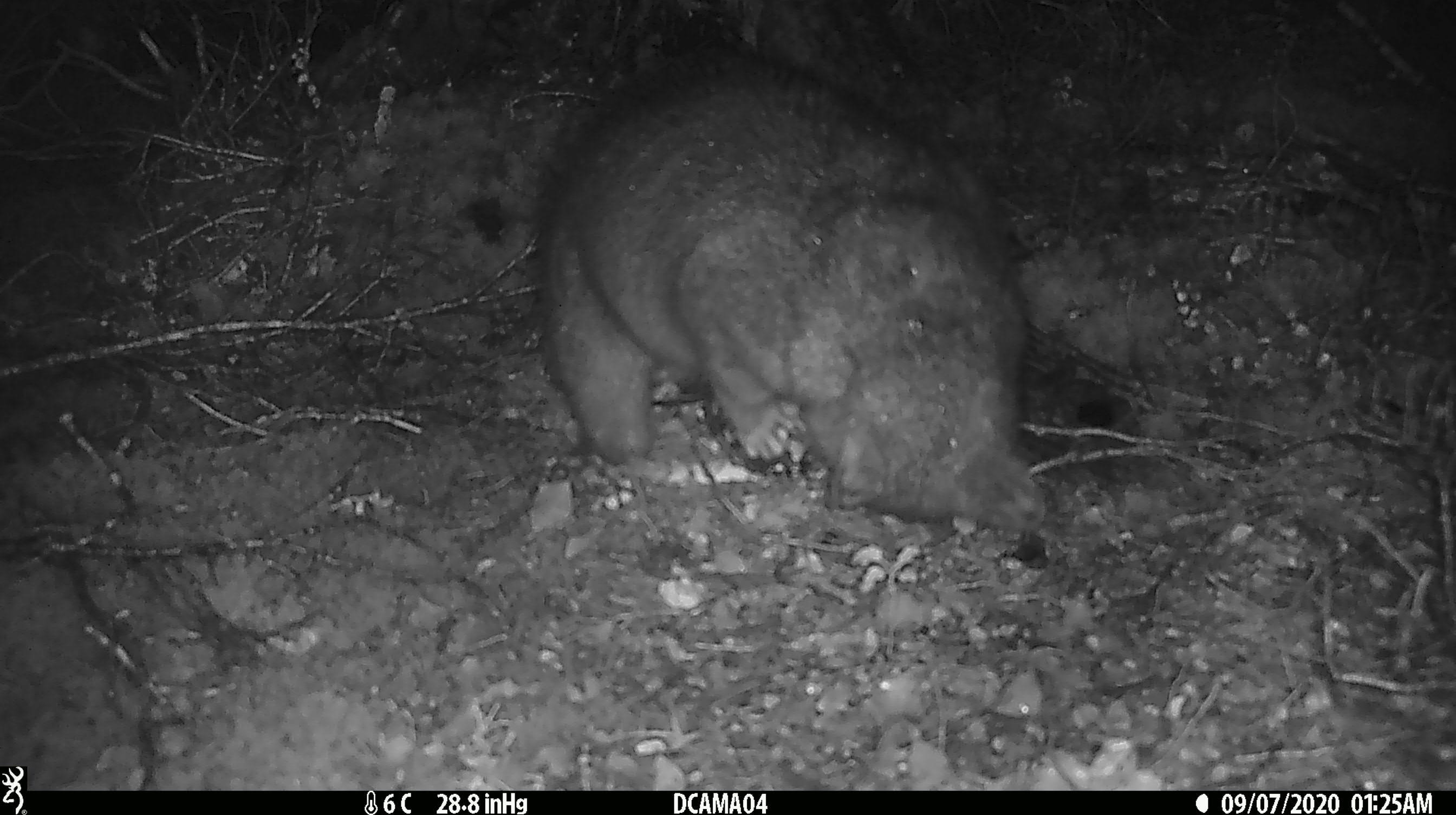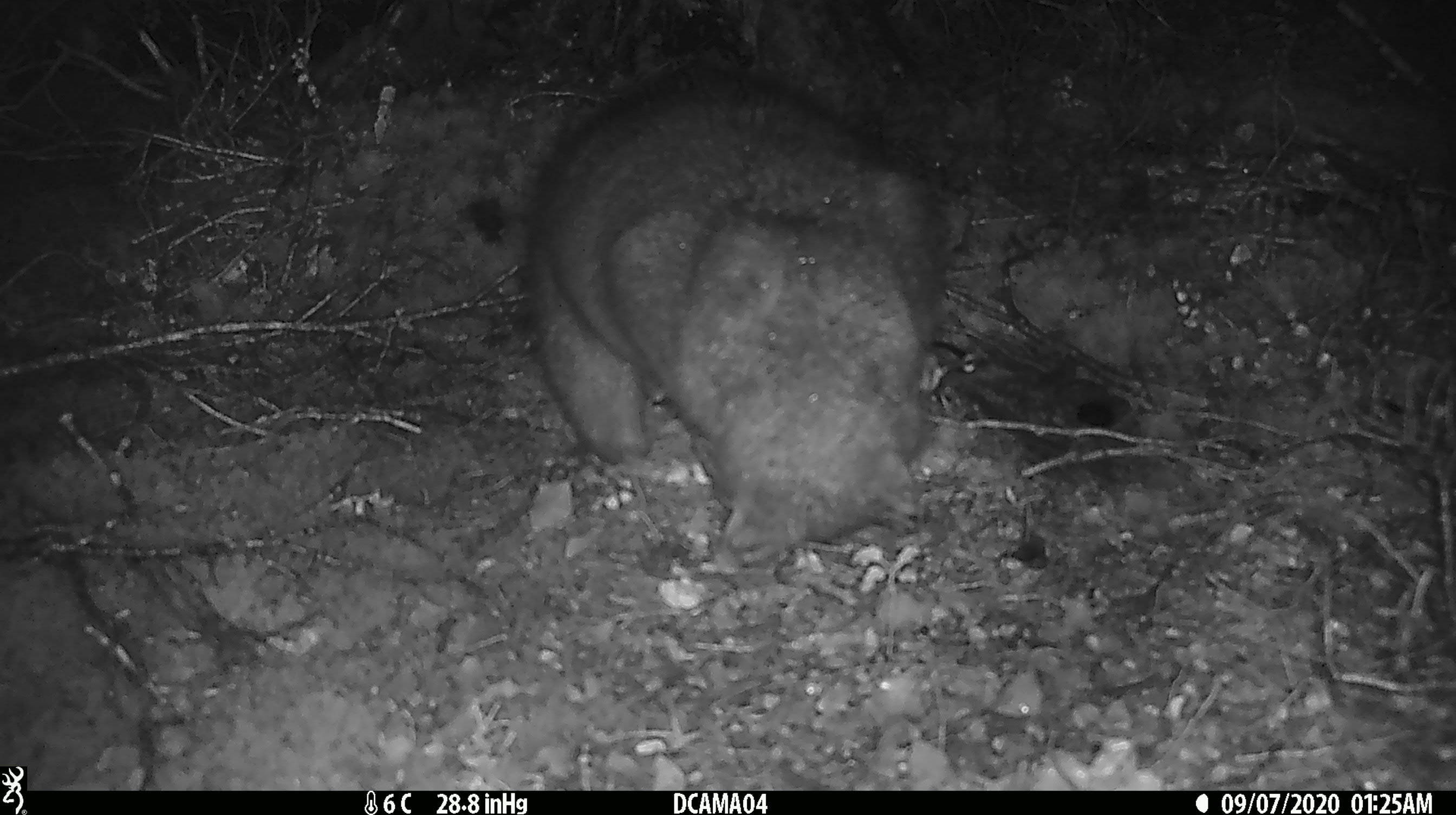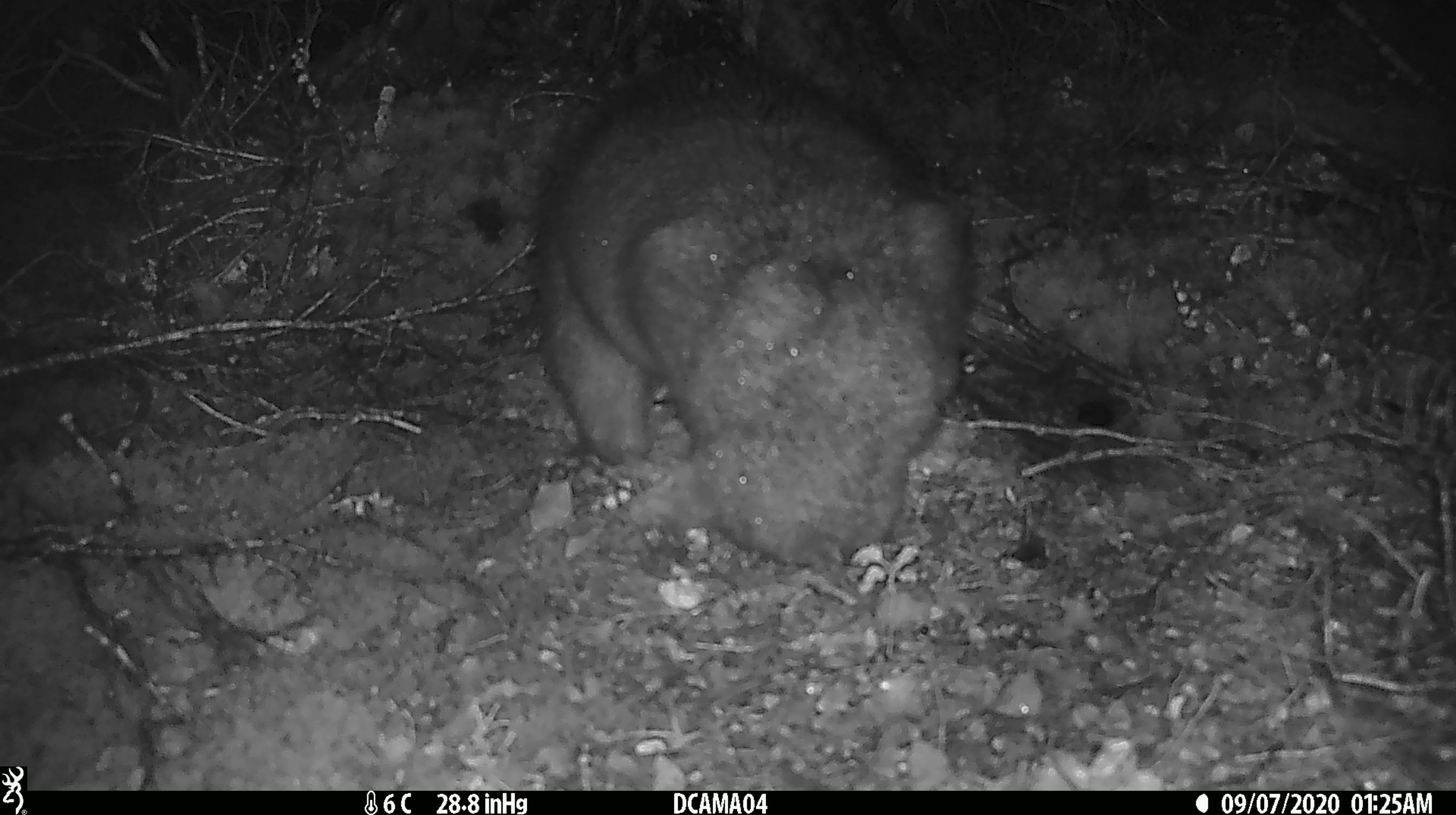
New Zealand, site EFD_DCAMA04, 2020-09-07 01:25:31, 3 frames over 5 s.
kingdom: Animalia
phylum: Chordata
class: Mammalia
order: Diprotodontia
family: Phalangeridae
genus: Trichosurus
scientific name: Trichosurus vulpecula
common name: common brushtail possum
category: possum